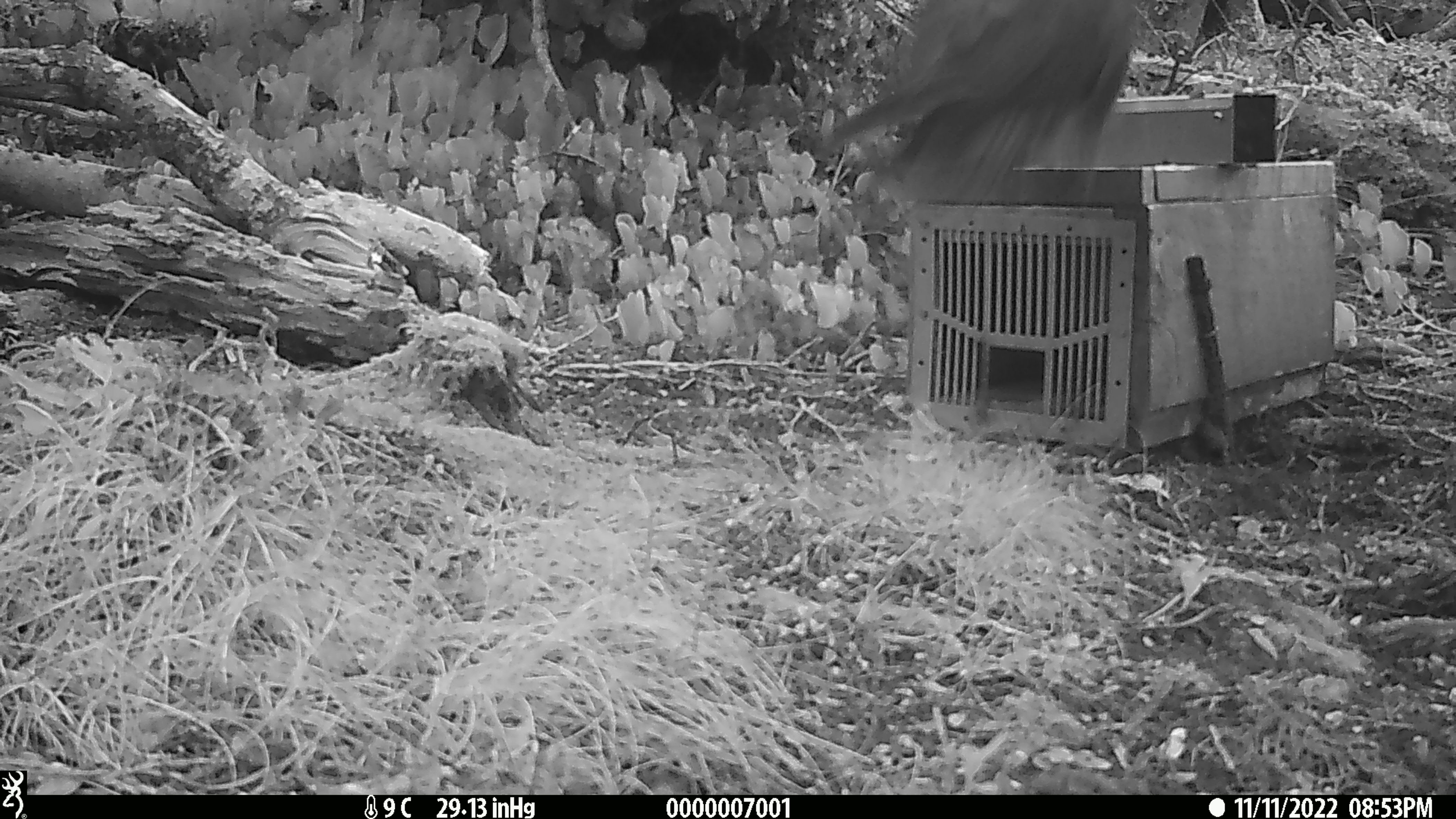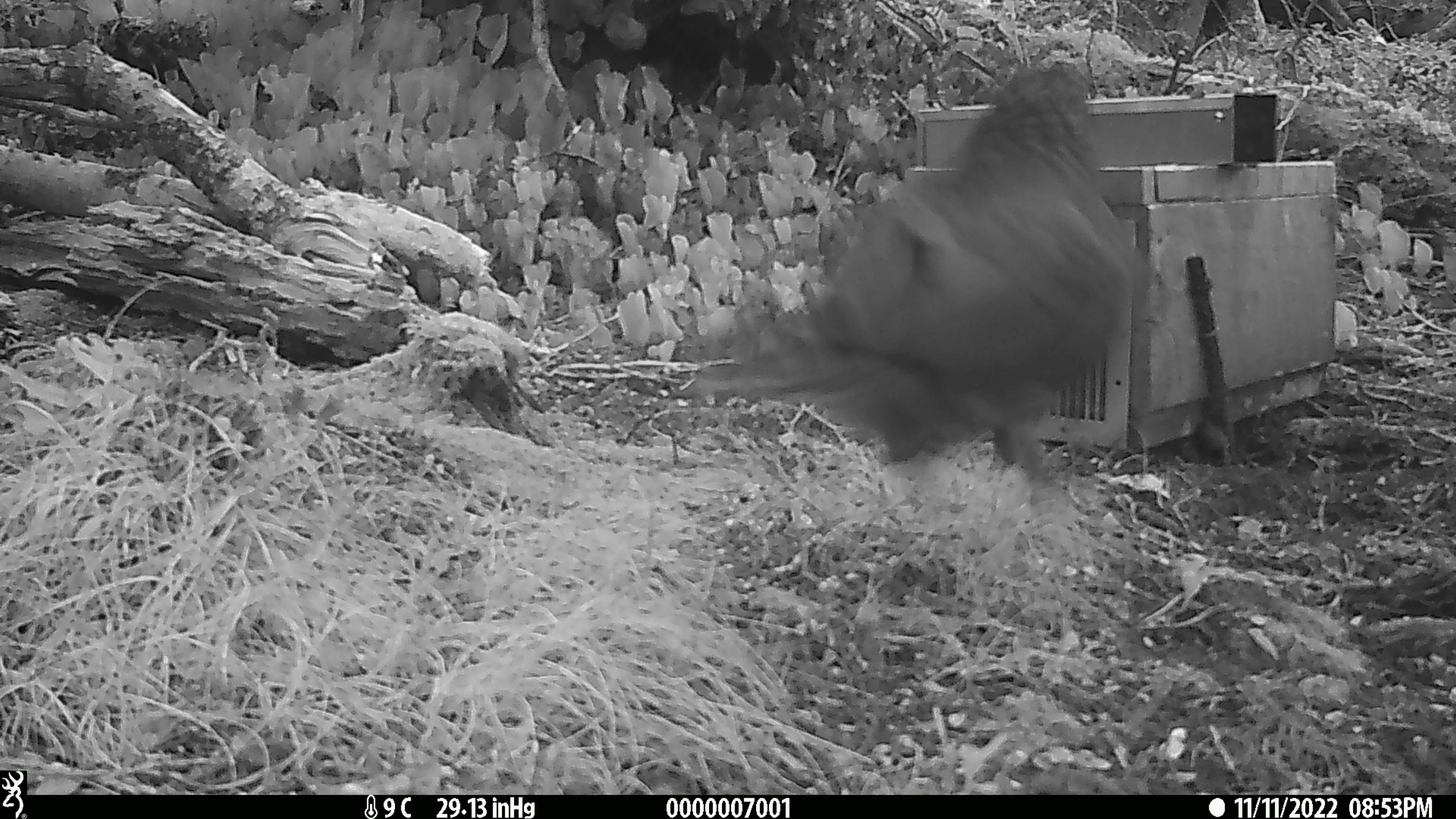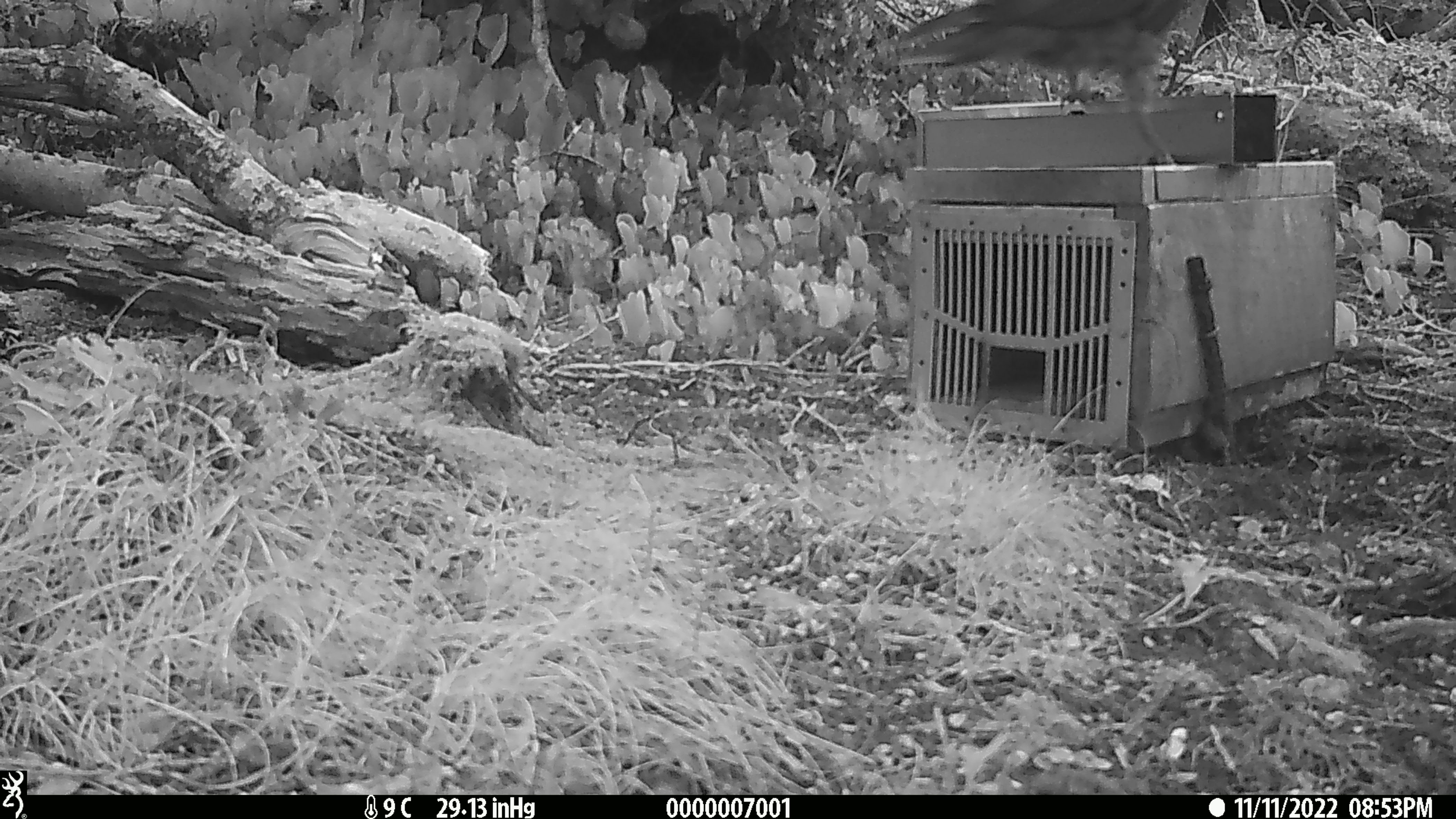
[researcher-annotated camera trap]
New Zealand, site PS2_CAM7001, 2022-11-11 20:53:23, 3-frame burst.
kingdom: Animalia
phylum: Chordata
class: Aves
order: Psittaciformes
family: Strigopidae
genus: Nestor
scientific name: Nestor notabilis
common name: kea